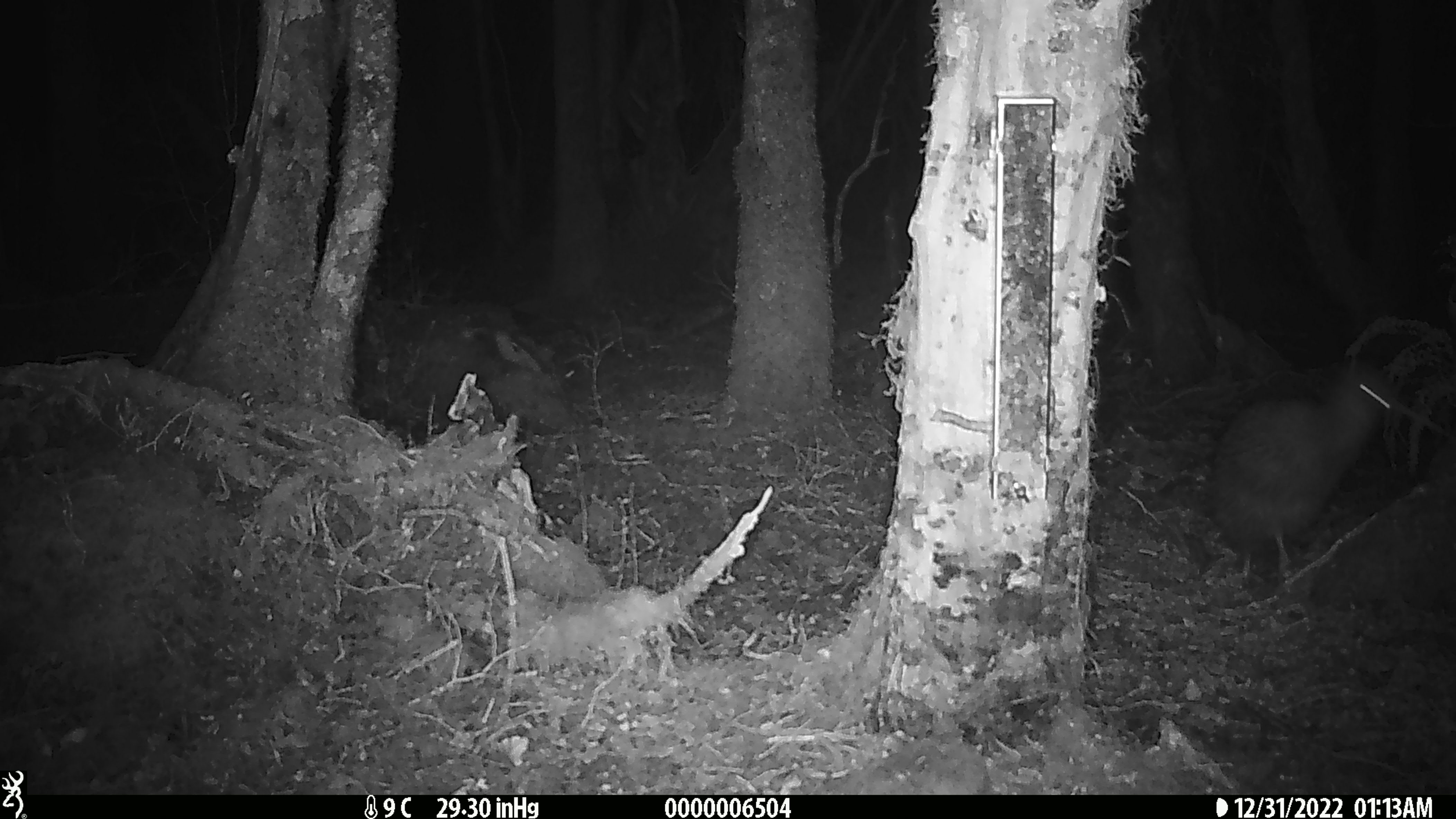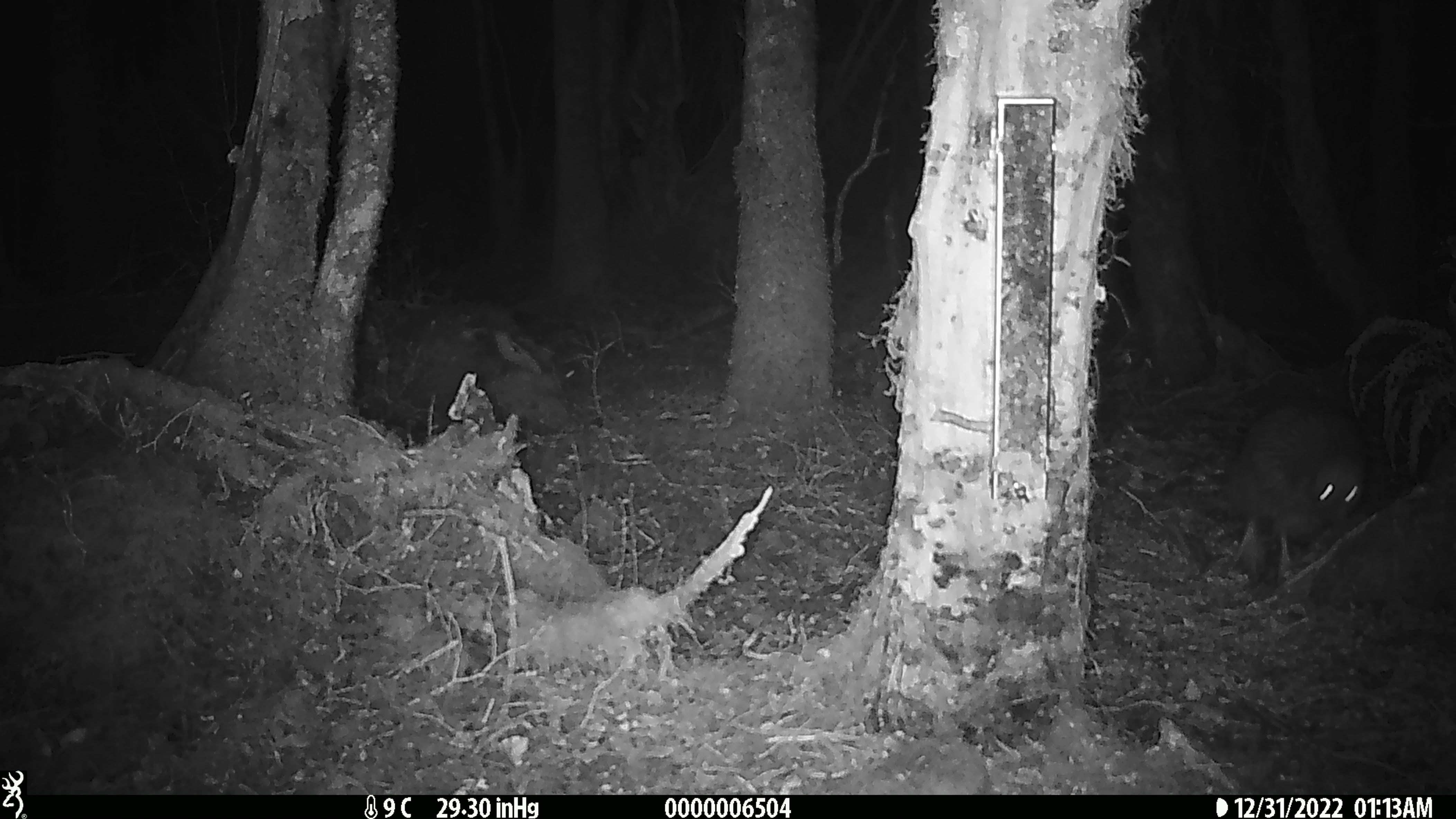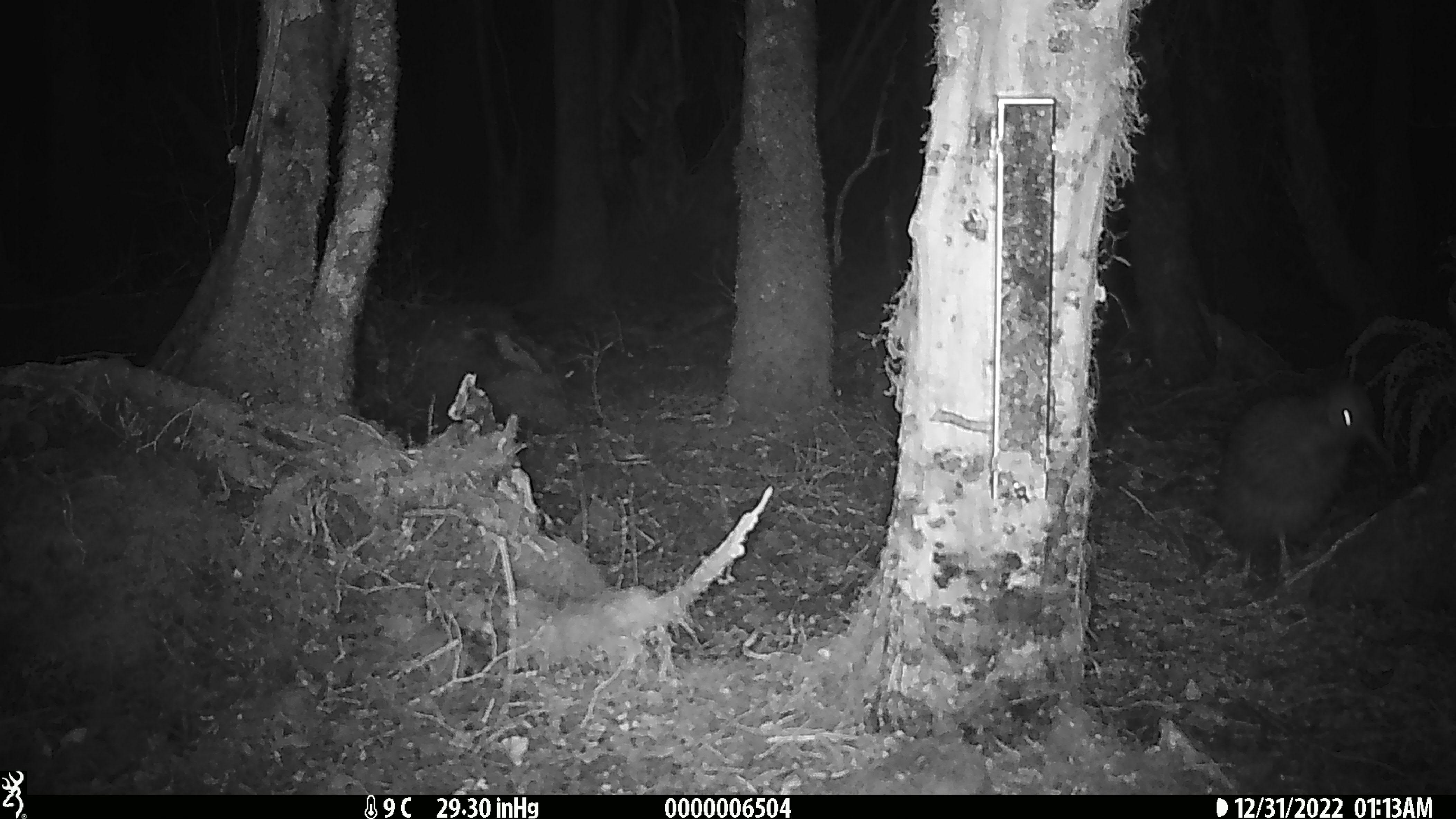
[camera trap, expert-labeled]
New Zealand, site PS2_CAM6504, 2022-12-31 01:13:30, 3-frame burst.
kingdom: Animalia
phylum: Chordata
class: Aves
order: Apterygiformes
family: Apterygidae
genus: Apteryx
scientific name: Apteryx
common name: kiwi